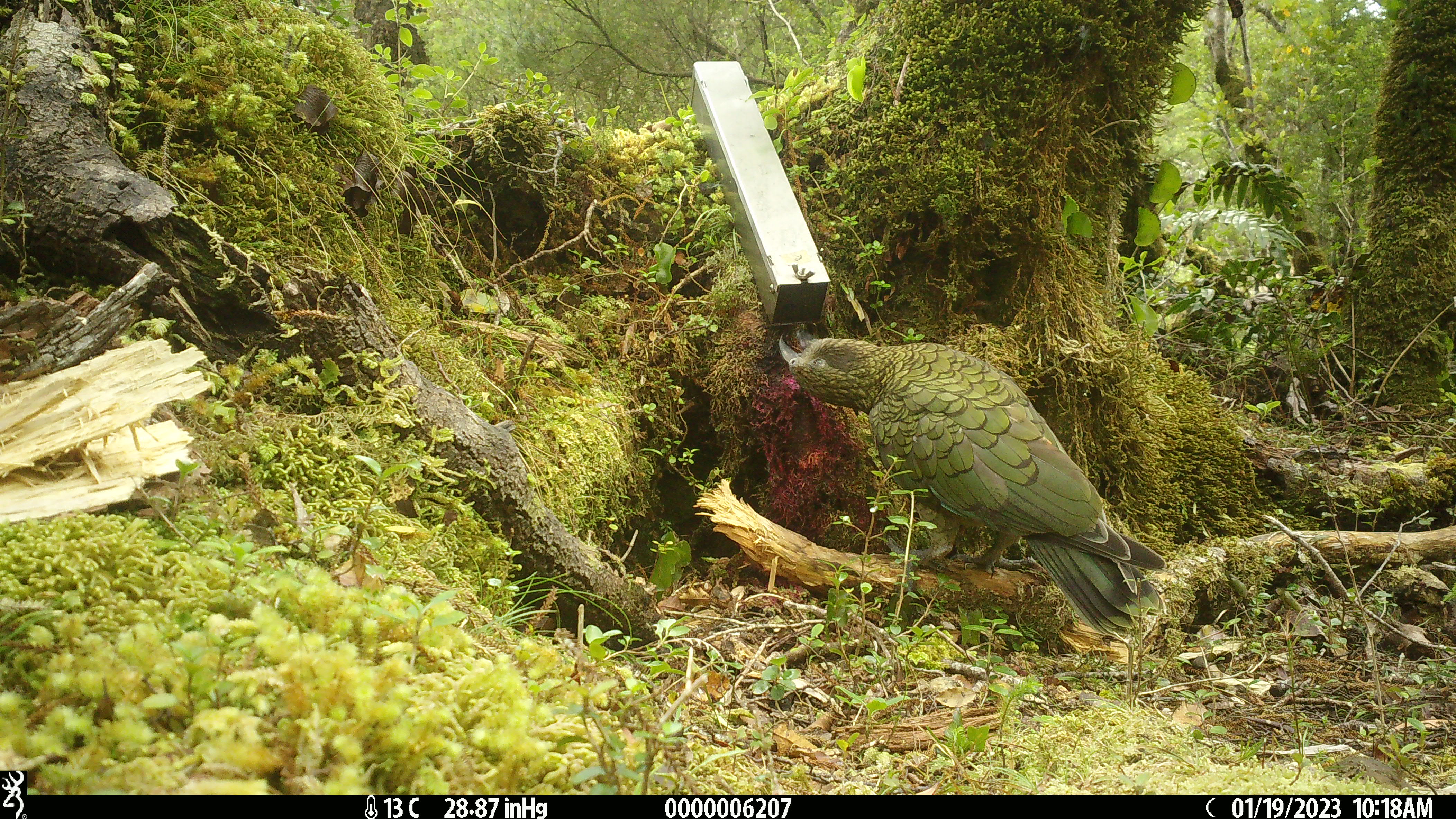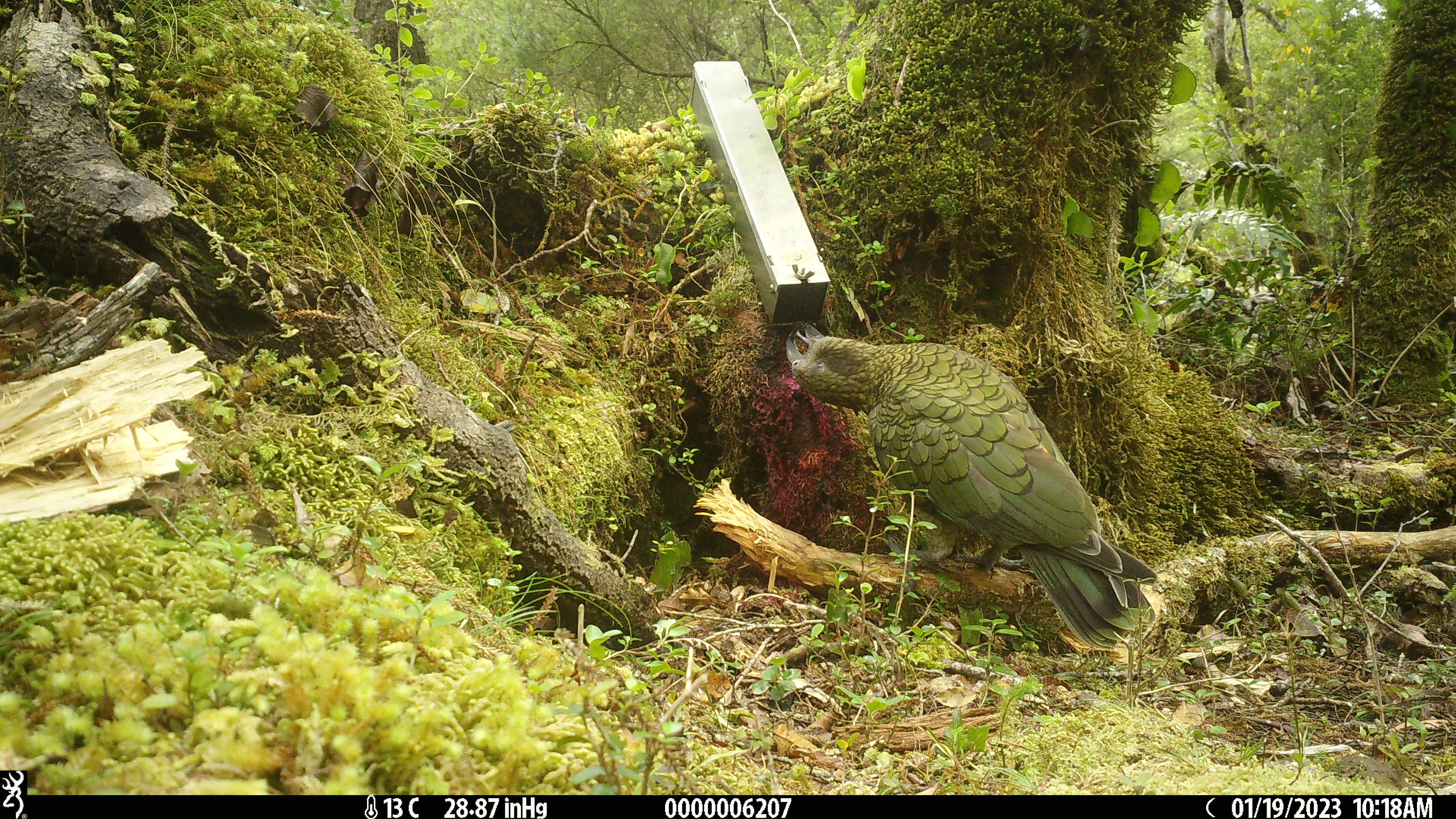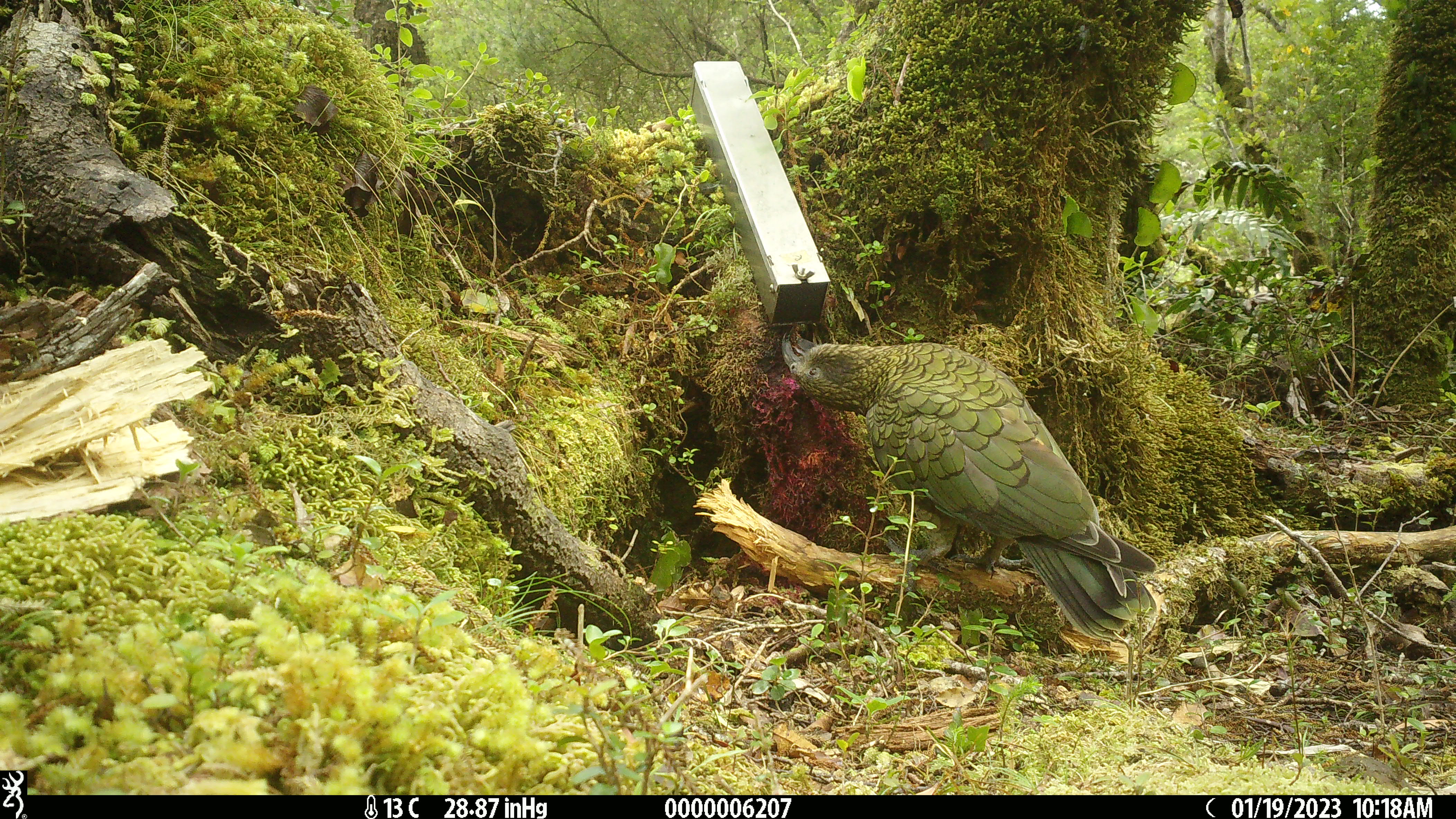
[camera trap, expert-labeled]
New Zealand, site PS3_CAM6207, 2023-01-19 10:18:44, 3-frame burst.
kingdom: Animalia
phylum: Chordata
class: Aves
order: Psittaciformes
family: Strigopidae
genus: Nestor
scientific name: Nestor notabilis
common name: kea